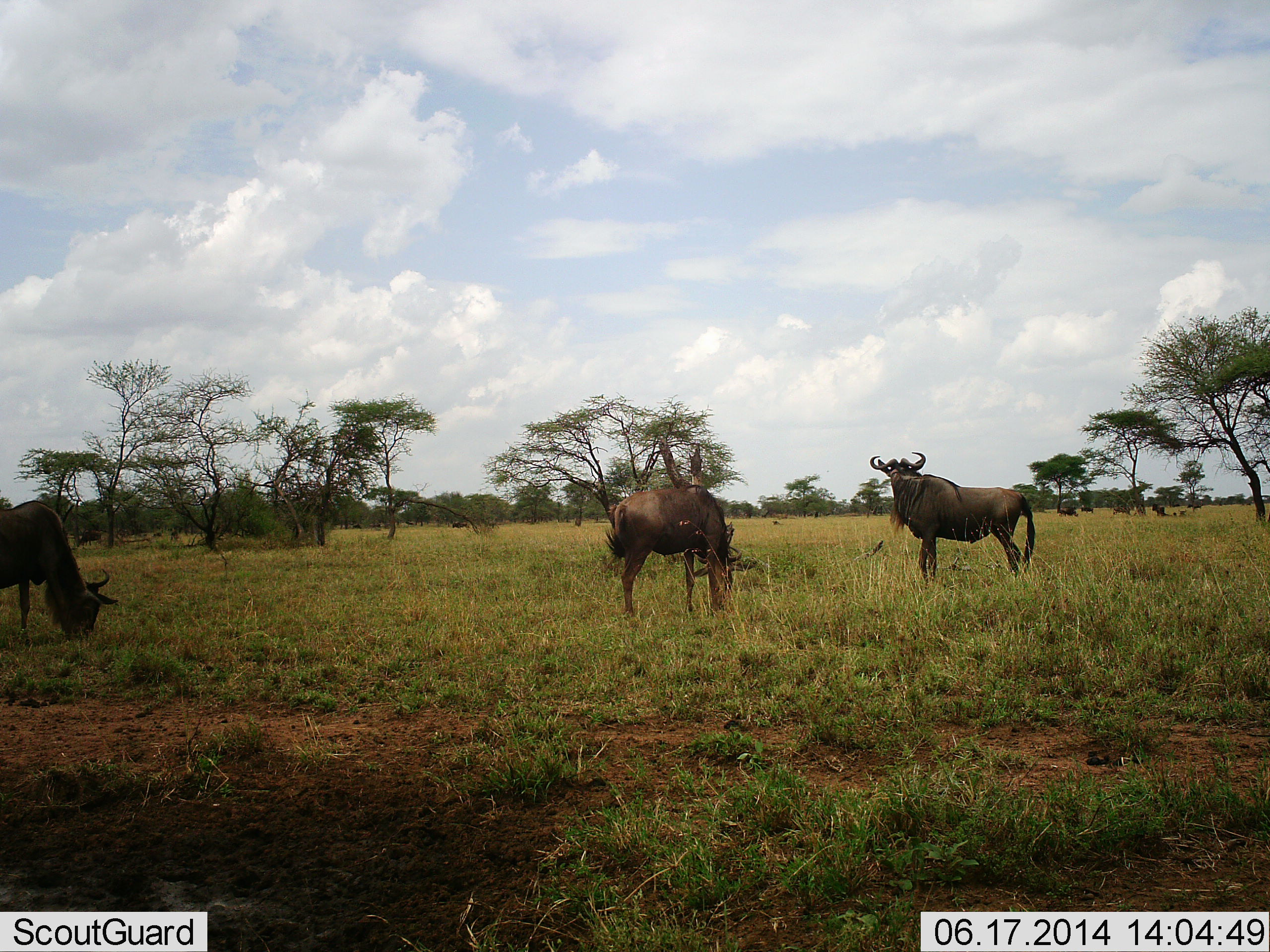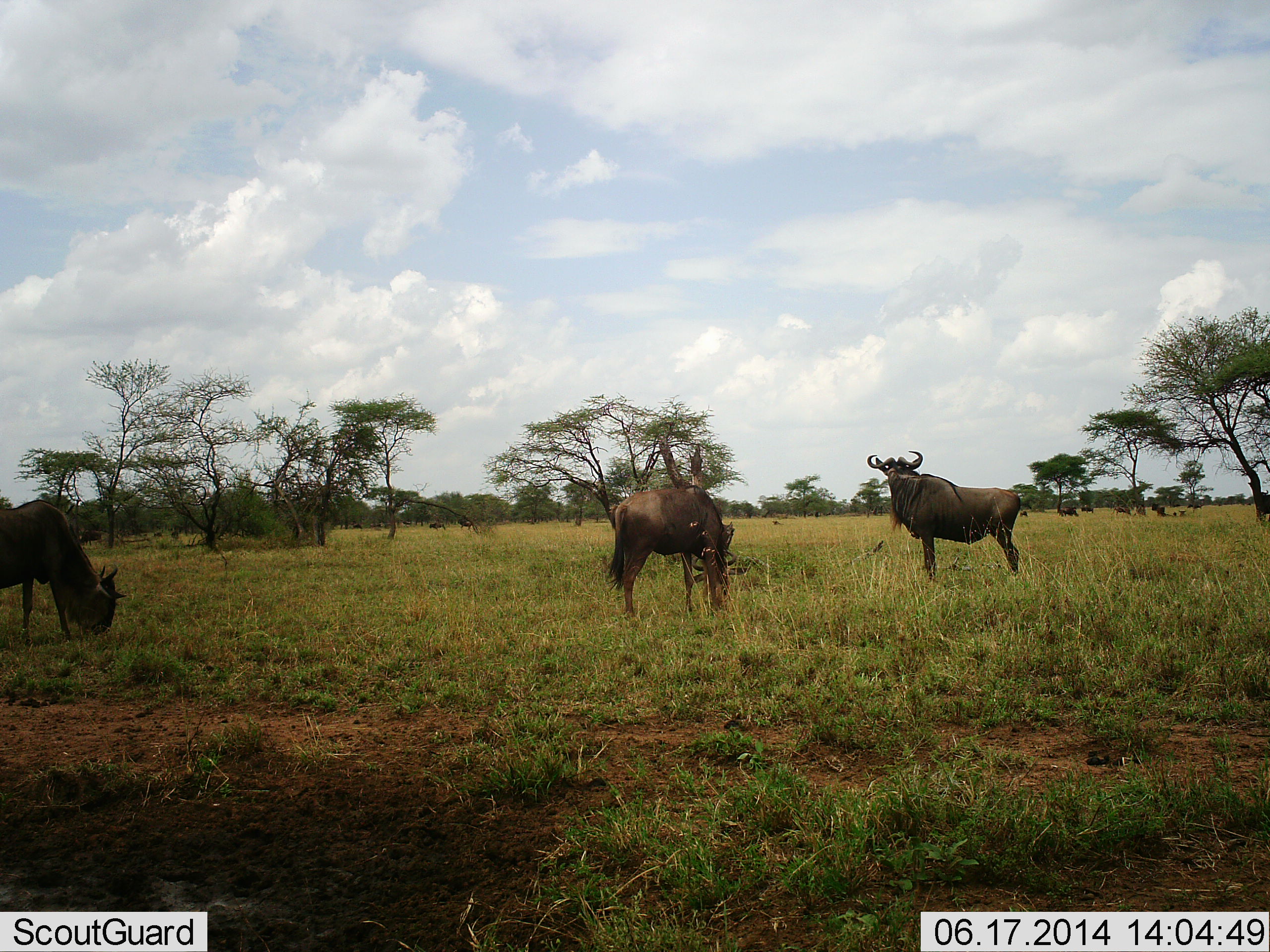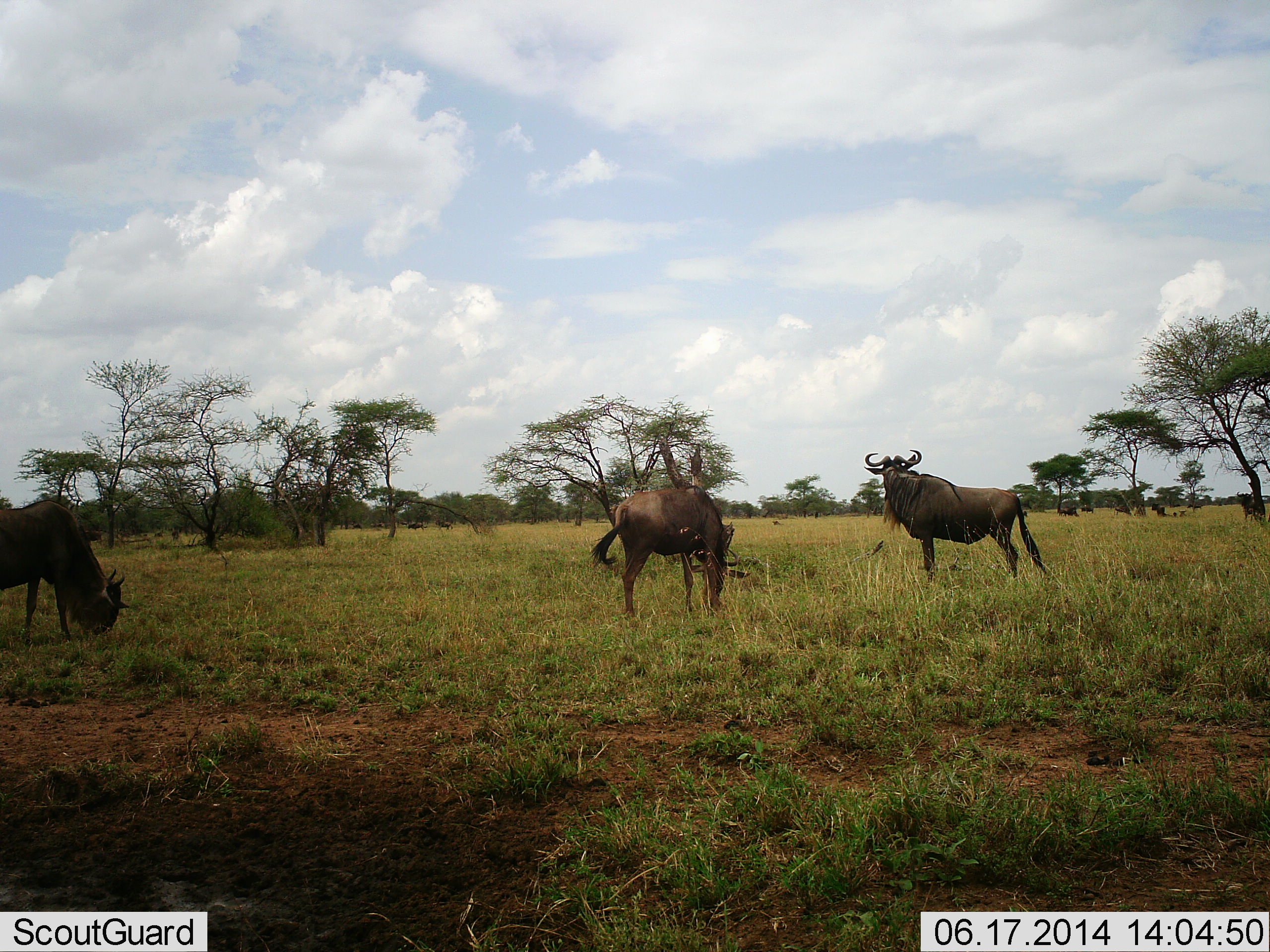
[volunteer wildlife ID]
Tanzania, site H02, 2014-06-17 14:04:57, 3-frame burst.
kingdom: Animalia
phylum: Chordata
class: Mammalia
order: Artiodactyla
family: Bovidae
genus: Connochaetes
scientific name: Connochaetes taurinus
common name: blue wildebeest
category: wildebeest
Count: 11-50.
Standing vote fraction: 80%.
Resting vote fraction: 0%.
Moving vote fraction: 50%.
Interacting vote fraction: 0%.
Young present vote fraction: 0%.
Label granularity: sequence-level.